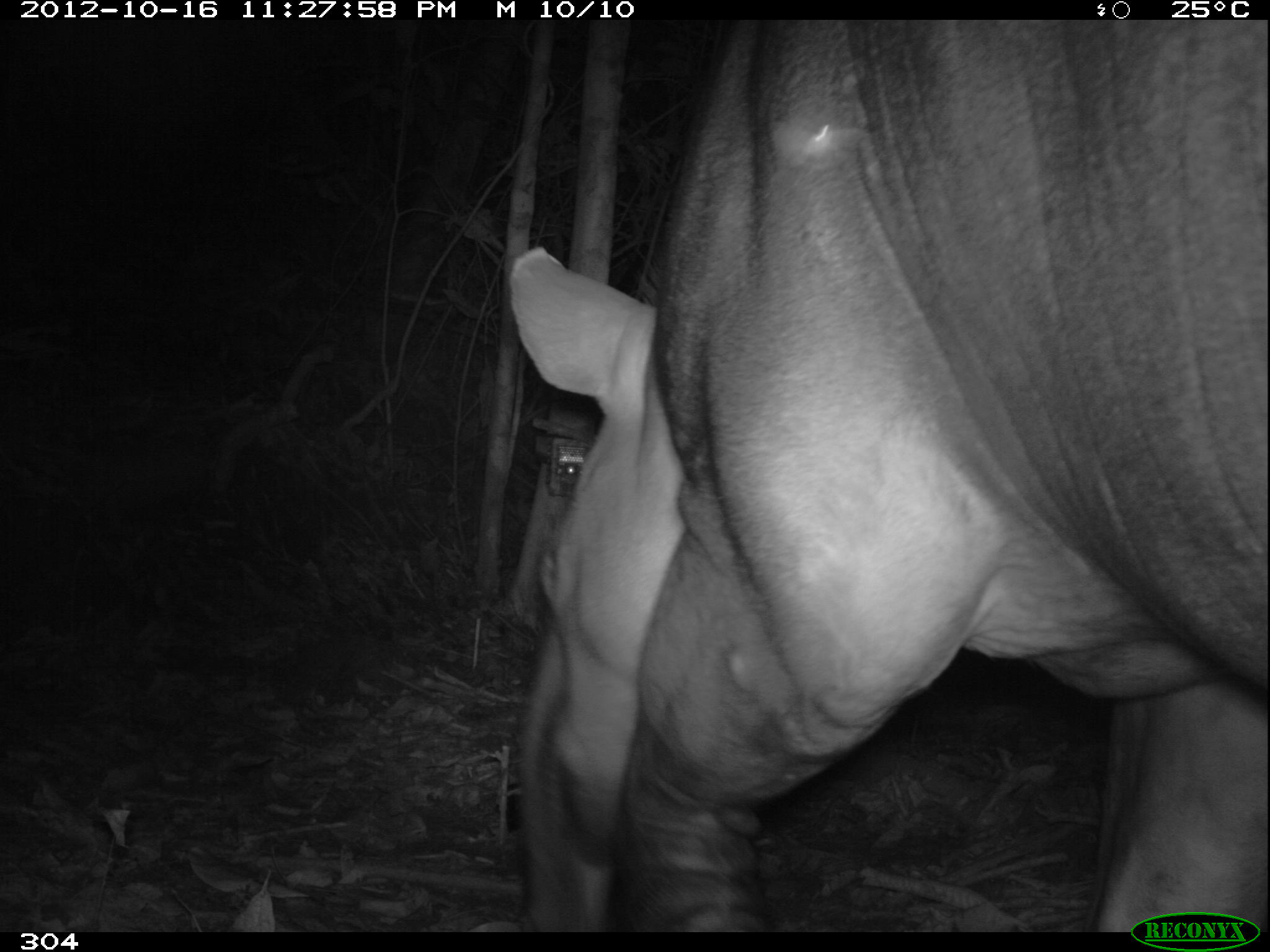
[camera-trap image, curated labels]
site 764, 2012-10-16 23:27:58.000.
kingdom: Animalia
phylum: Chordata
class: Mammalia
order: Perissodactyla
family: Tapiridae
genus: Tapirus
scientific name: Tapirus terrestris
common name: south american tapir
Tapirus terrestris (south american tapir).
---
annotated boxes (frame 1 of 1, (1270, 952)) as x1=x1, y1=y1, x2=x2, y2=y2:
tapirus terrestris: x1=504, y1=14, x2=1269, y2=932